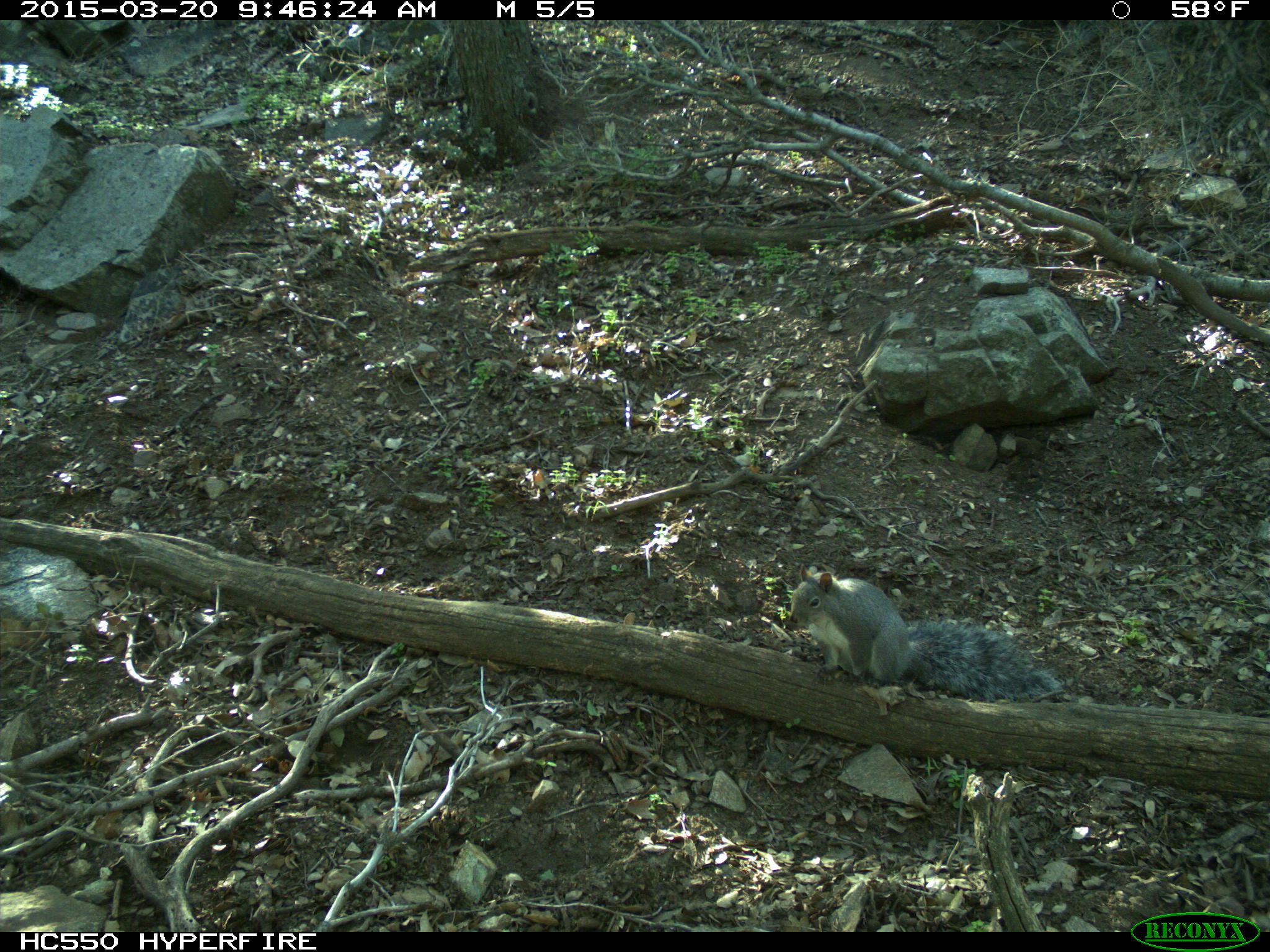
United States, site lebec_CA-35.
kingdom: Animalia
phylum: Chordata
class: Mammalia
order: Rodentia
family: Sciuridae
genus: Sciurus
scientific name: Sciurus carolinensis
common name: eastern gray squirrel